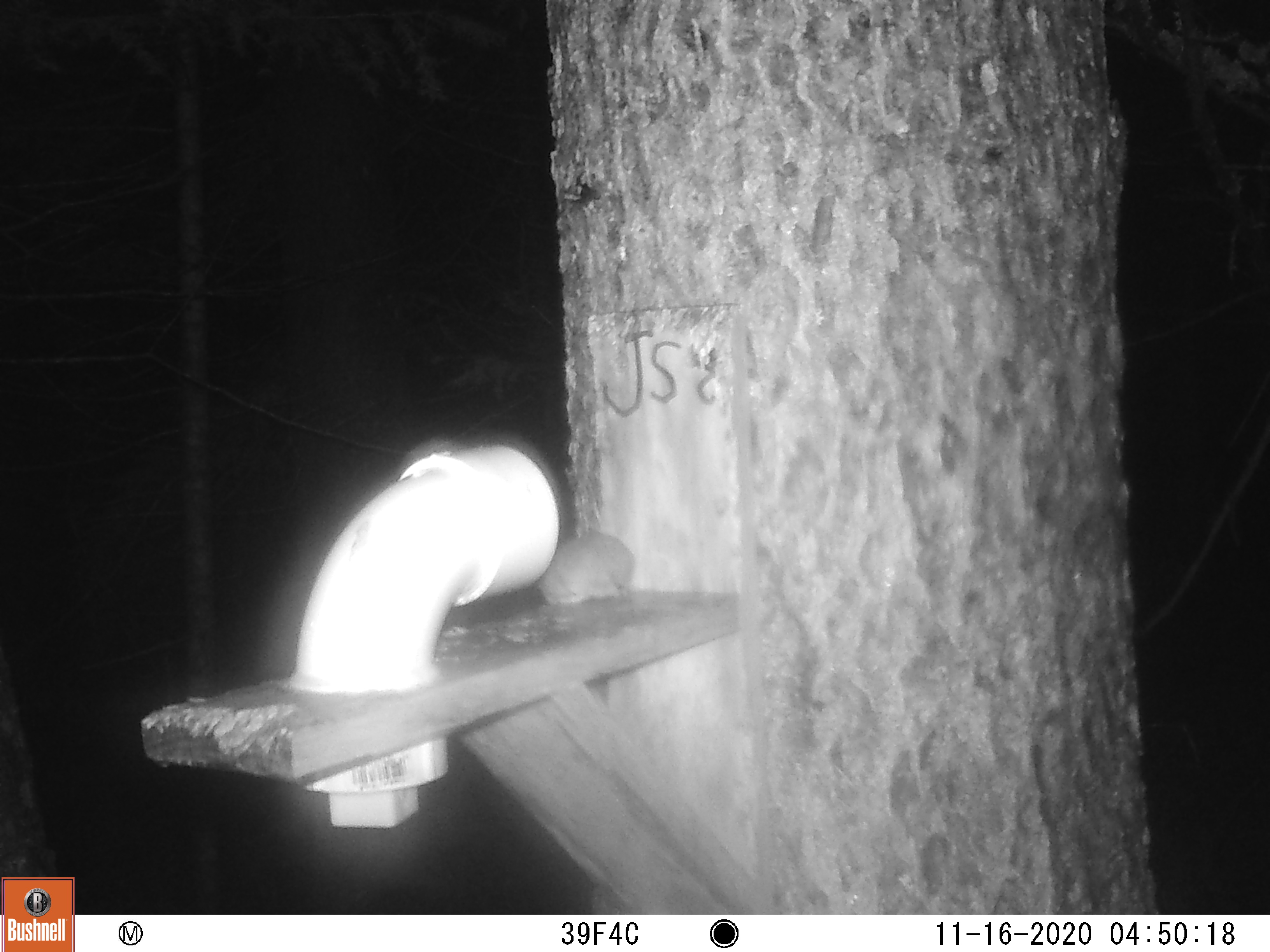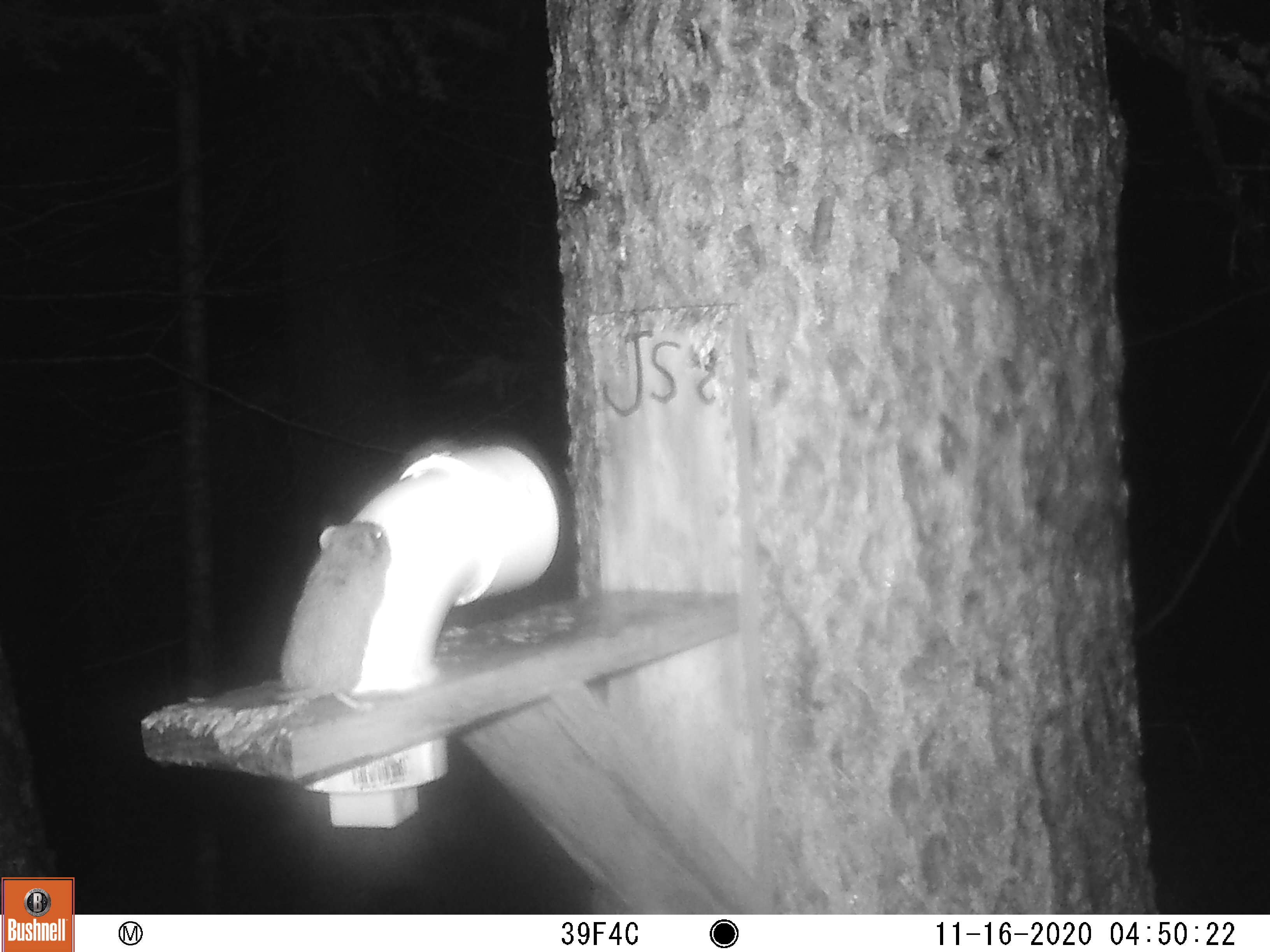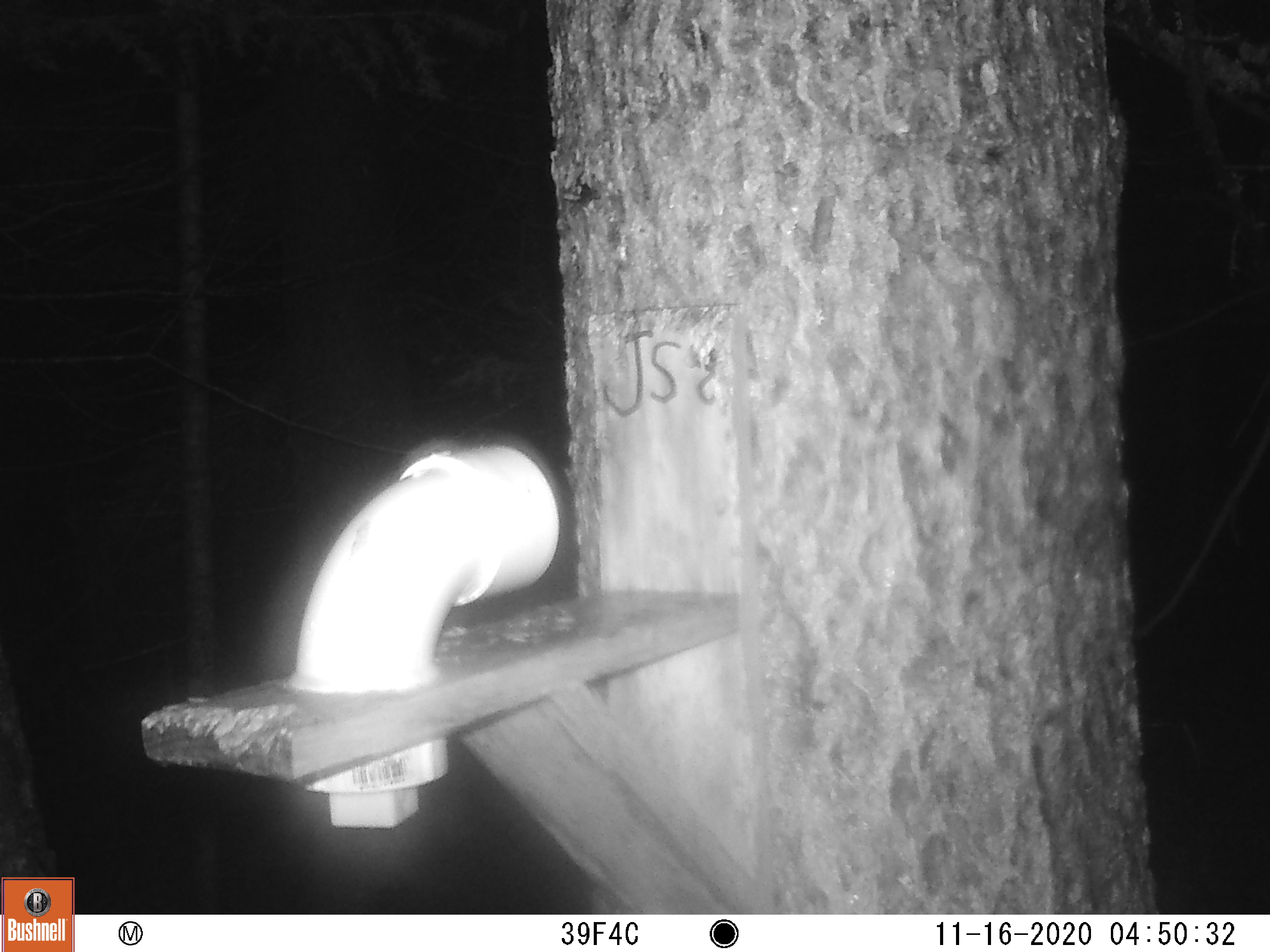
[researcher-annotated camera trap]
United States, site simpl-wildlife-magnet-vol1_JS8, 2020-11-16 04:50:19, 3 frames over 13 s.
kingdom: Animalia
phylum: Chordata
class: Mammalia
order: Rodentia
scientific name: Rodentia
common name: mouse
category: mouse sp.